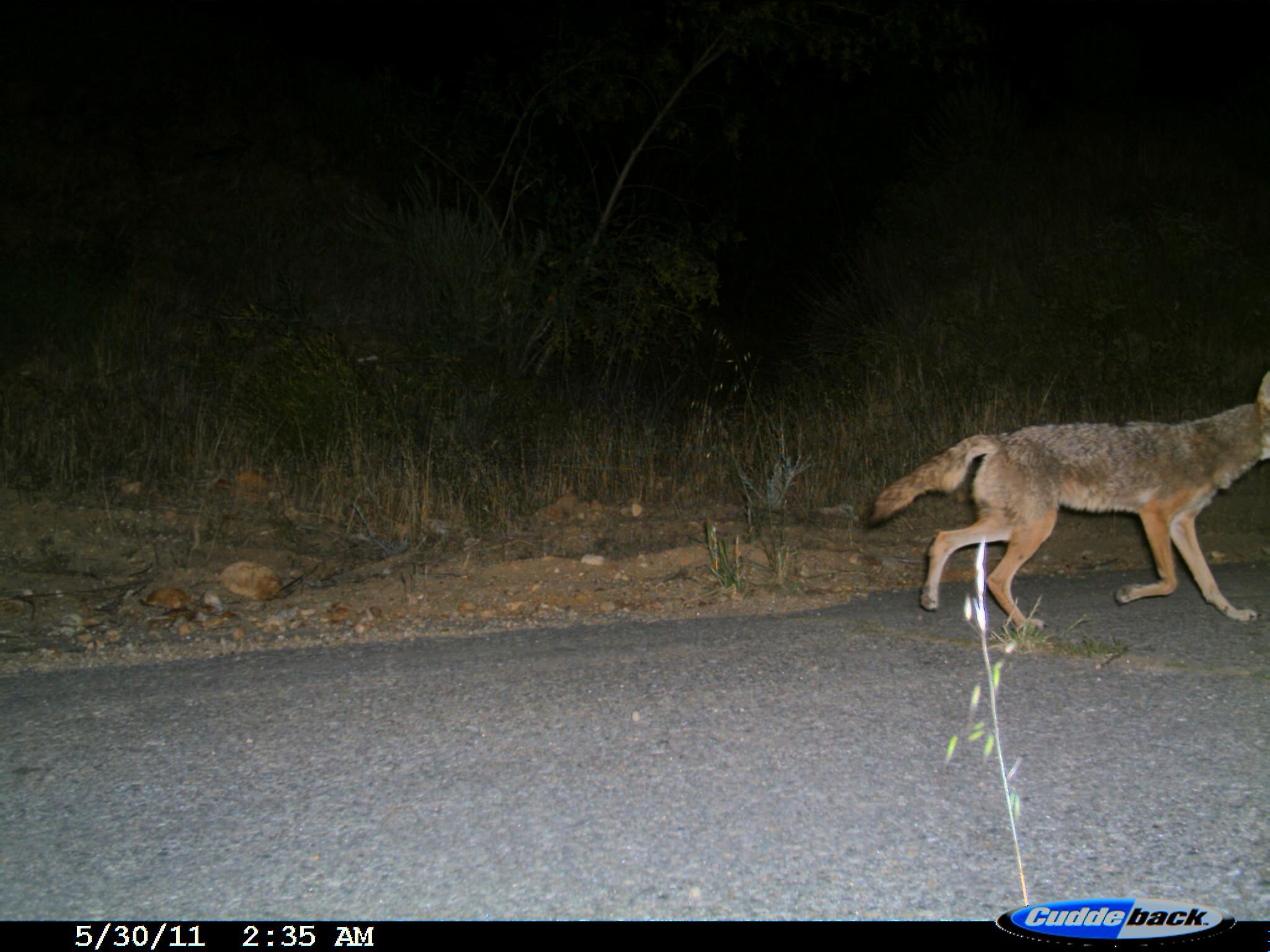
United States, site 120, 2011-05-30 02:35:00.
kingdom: Animalia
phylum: Chordata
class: Mammalia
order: Carnivora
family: Canidae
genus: Canis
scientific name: Canis latrans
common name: coyote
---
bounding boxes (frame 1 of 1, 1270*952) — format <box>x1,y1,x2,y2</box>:
coyote: <box>870,365,1268,641</box>